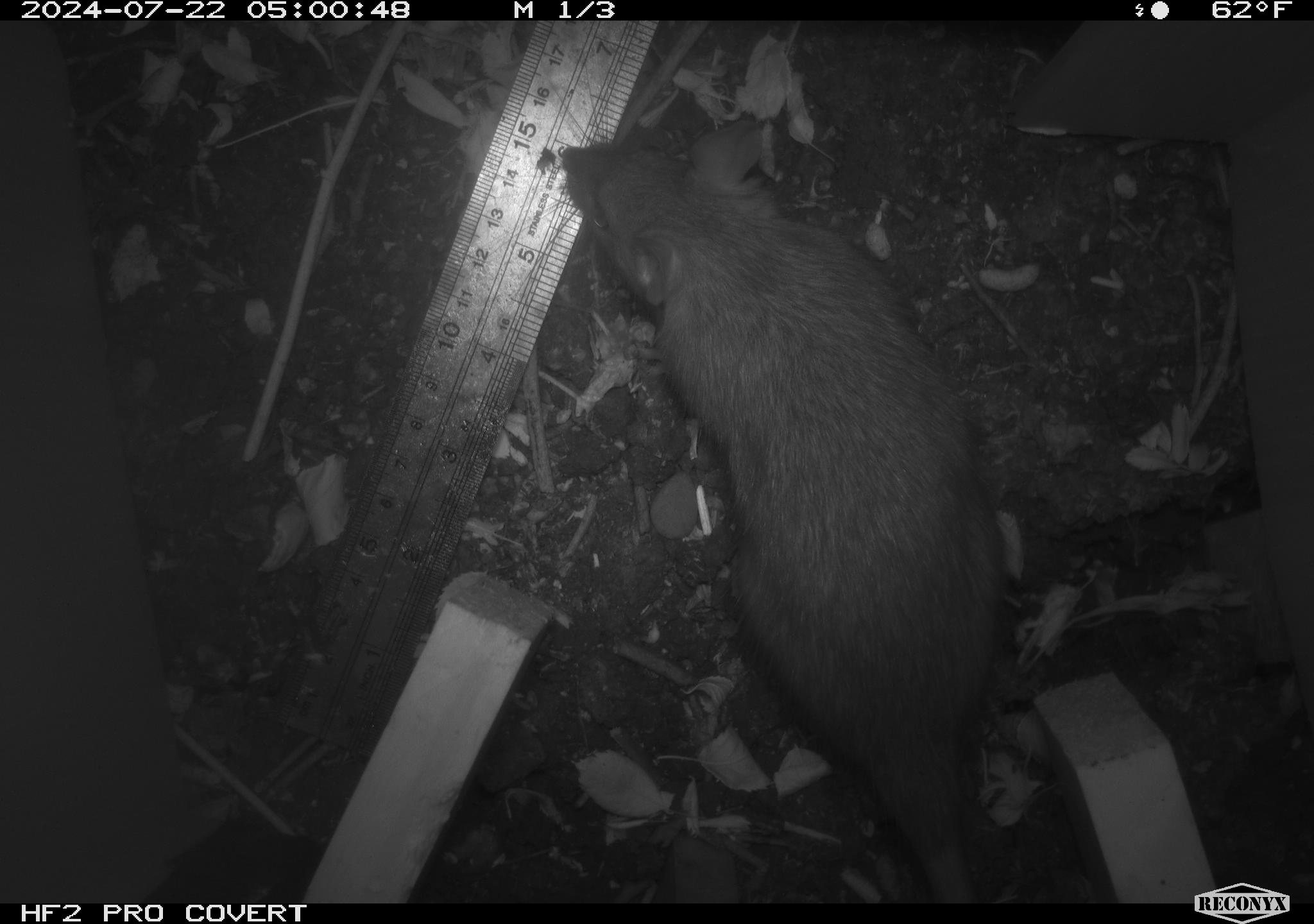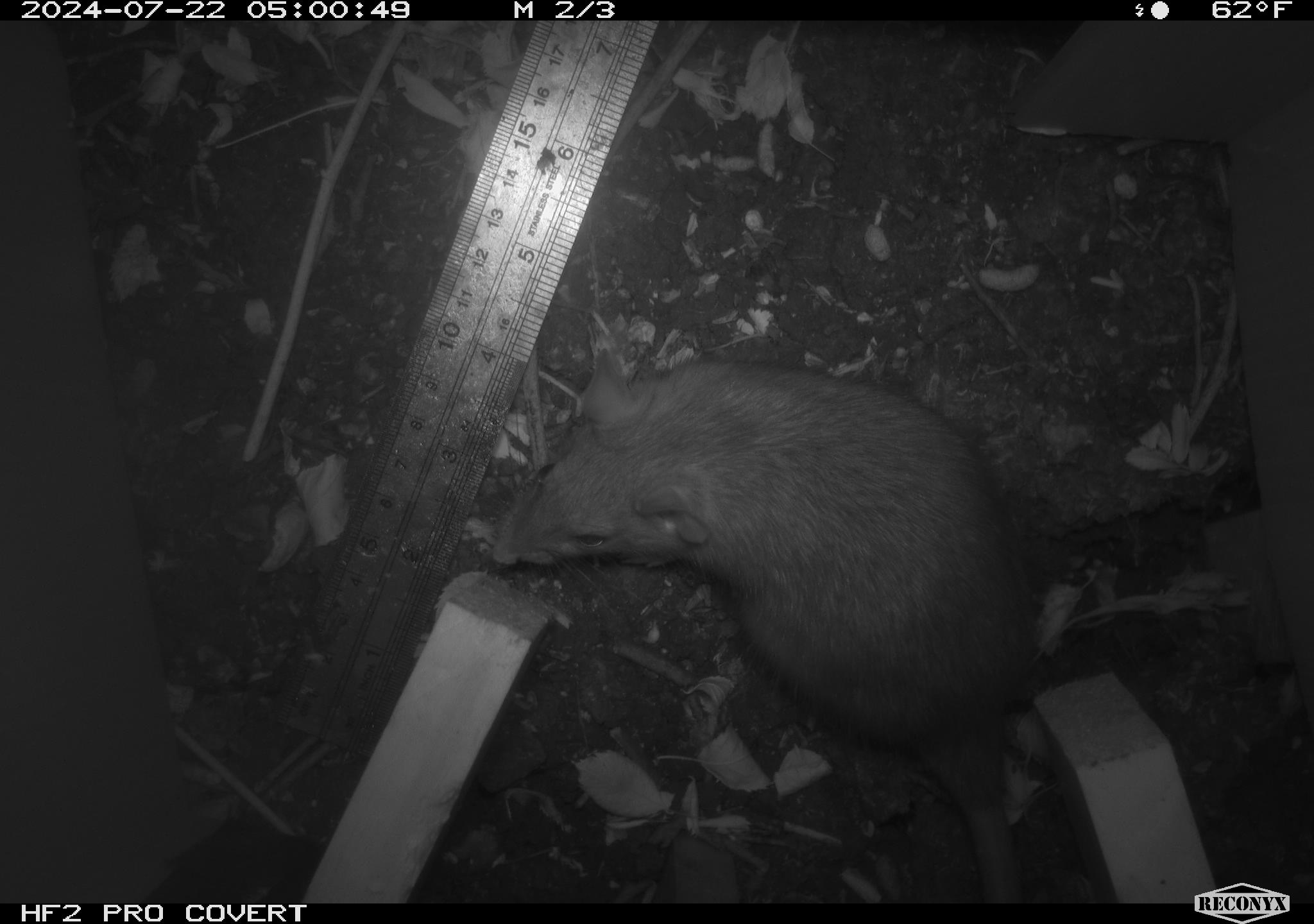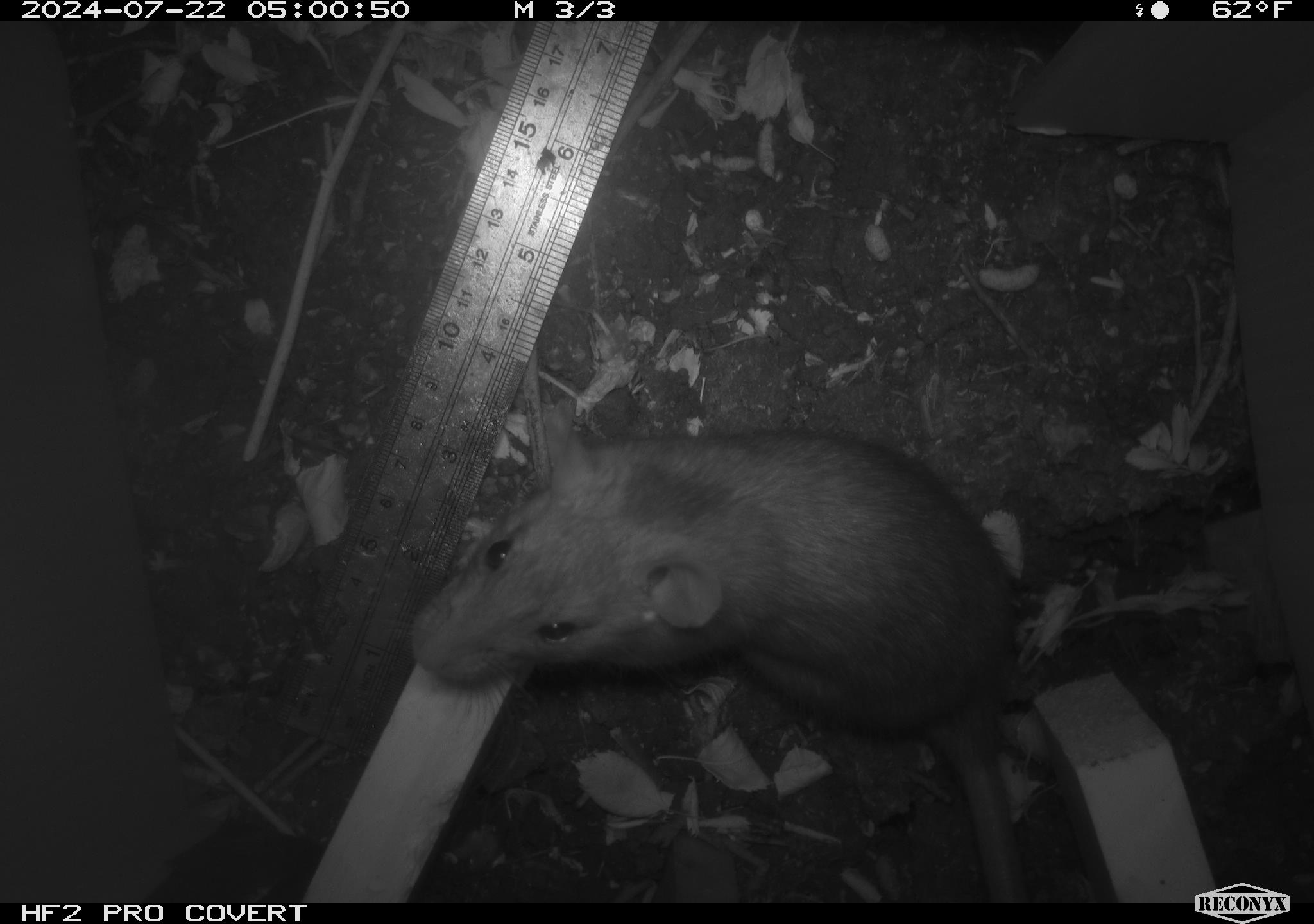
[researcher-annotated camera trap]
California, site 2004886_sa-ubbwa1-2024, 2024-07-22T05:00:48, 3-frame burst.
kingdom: Animalia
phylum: Chordata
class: Mammalia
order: Rodentia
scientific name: Rodentia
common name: woodrat or rat or mouse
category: woodrat or rat or mouse species